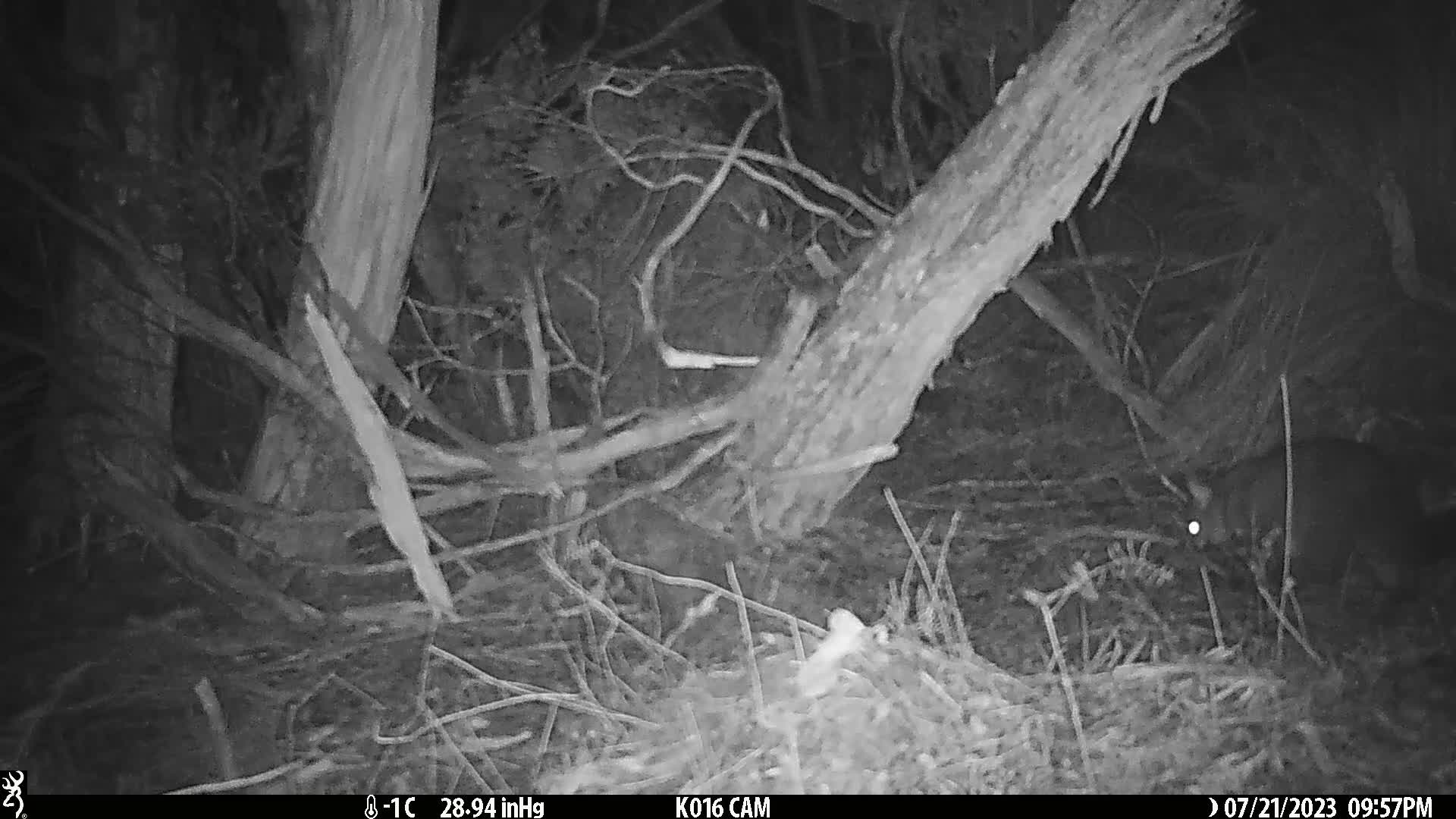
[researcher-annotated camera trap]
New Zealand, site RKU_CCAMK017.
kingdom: Animalia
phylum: Chordata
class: Mammalia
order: Diprotodontia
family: Phalangeridae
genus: Trichosurus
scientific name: Trichosurus vulpecula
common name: common brushtail possum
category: possum